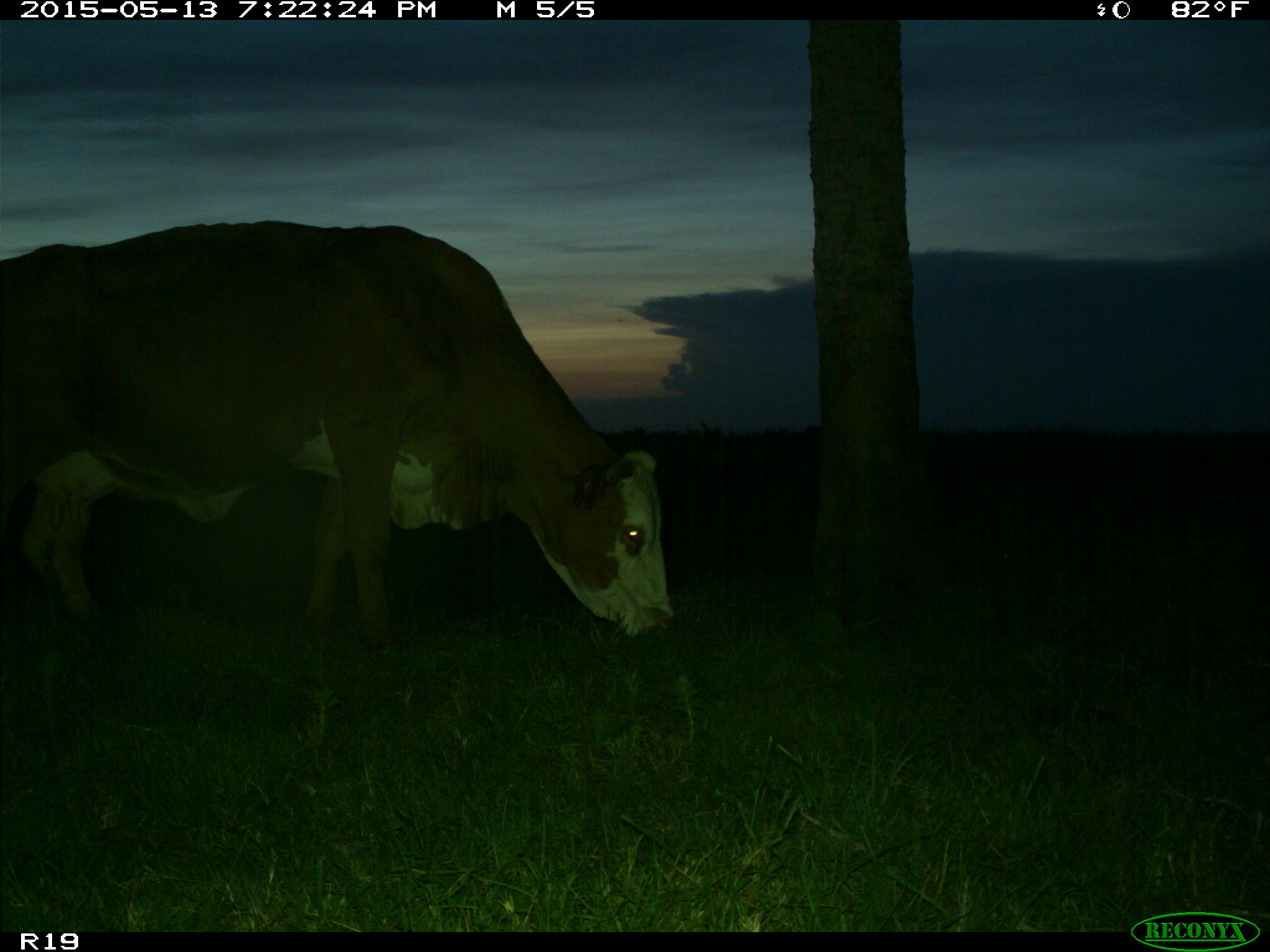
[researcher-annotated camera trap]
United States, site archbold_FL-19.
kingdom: Animalia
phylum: Chordata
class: Mammalia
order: Artiodactyla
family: Bovidae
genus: Bos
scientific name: Bos taurus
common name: domestic cow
Bos taurus (domestic cow).